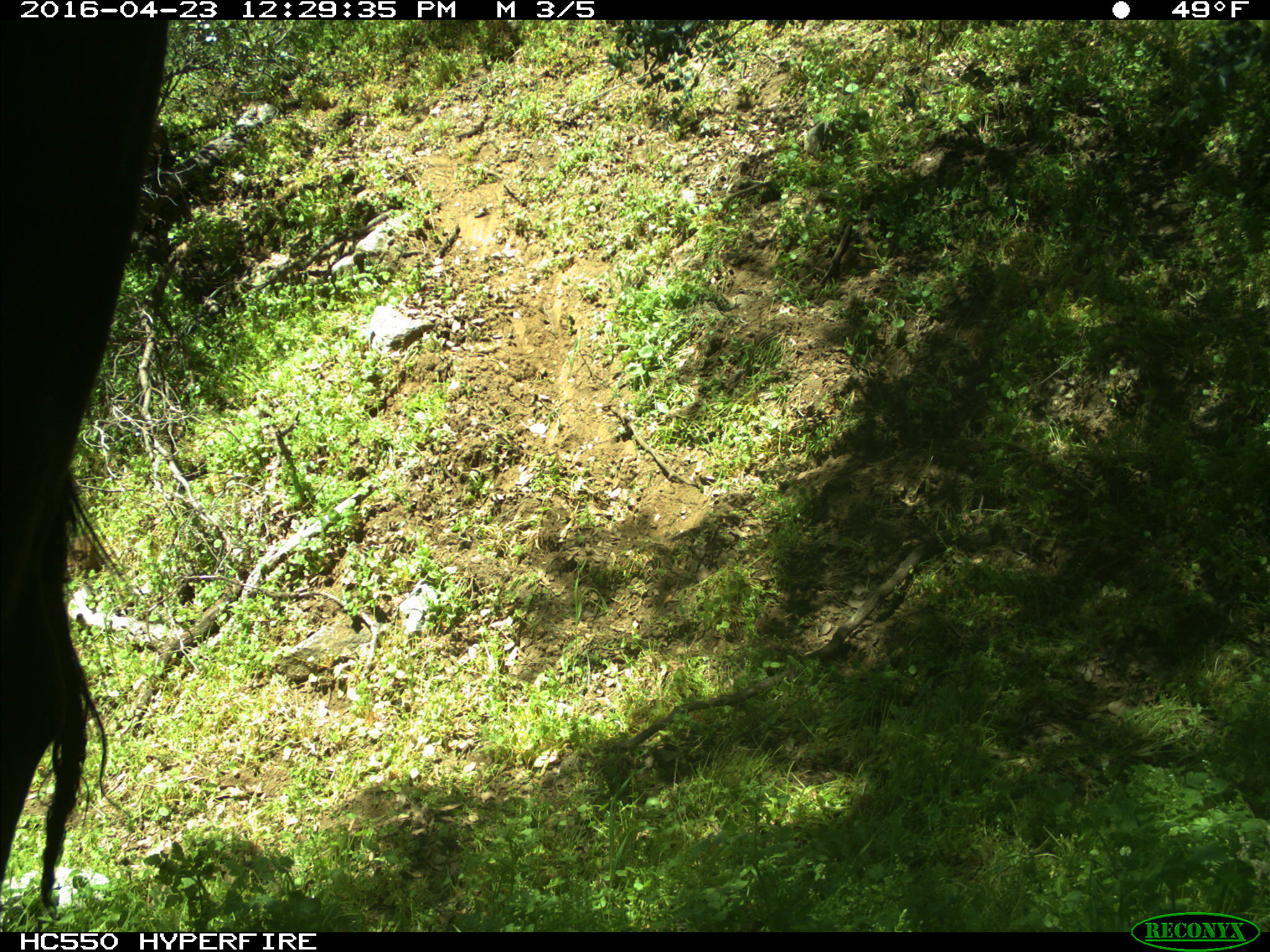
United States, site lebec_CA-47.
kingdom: Animalia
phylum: Chordata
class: Mammalia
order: Artiodactyla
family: Bovidae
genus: Bos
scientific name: Bos taurus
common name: domestic cow